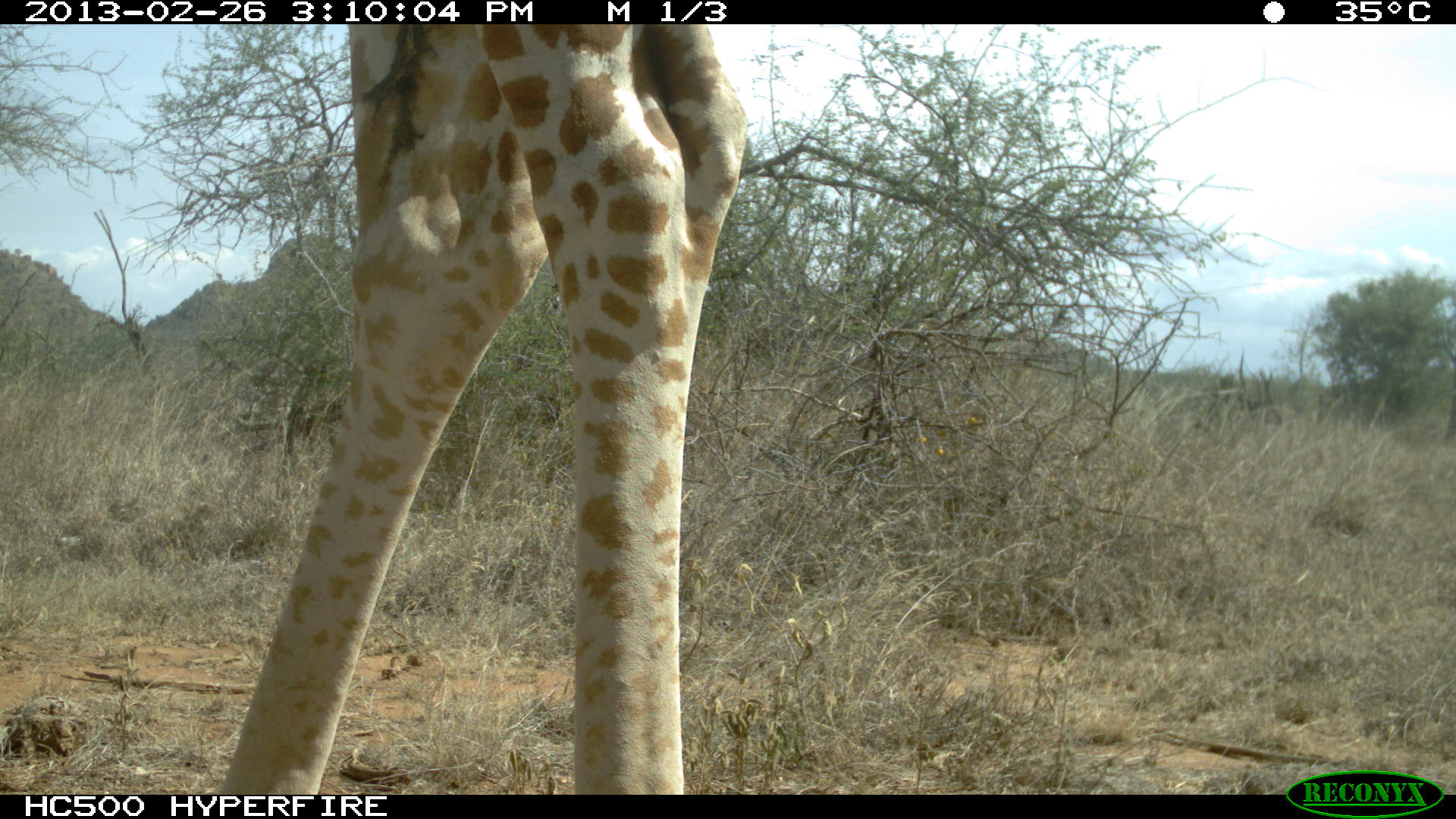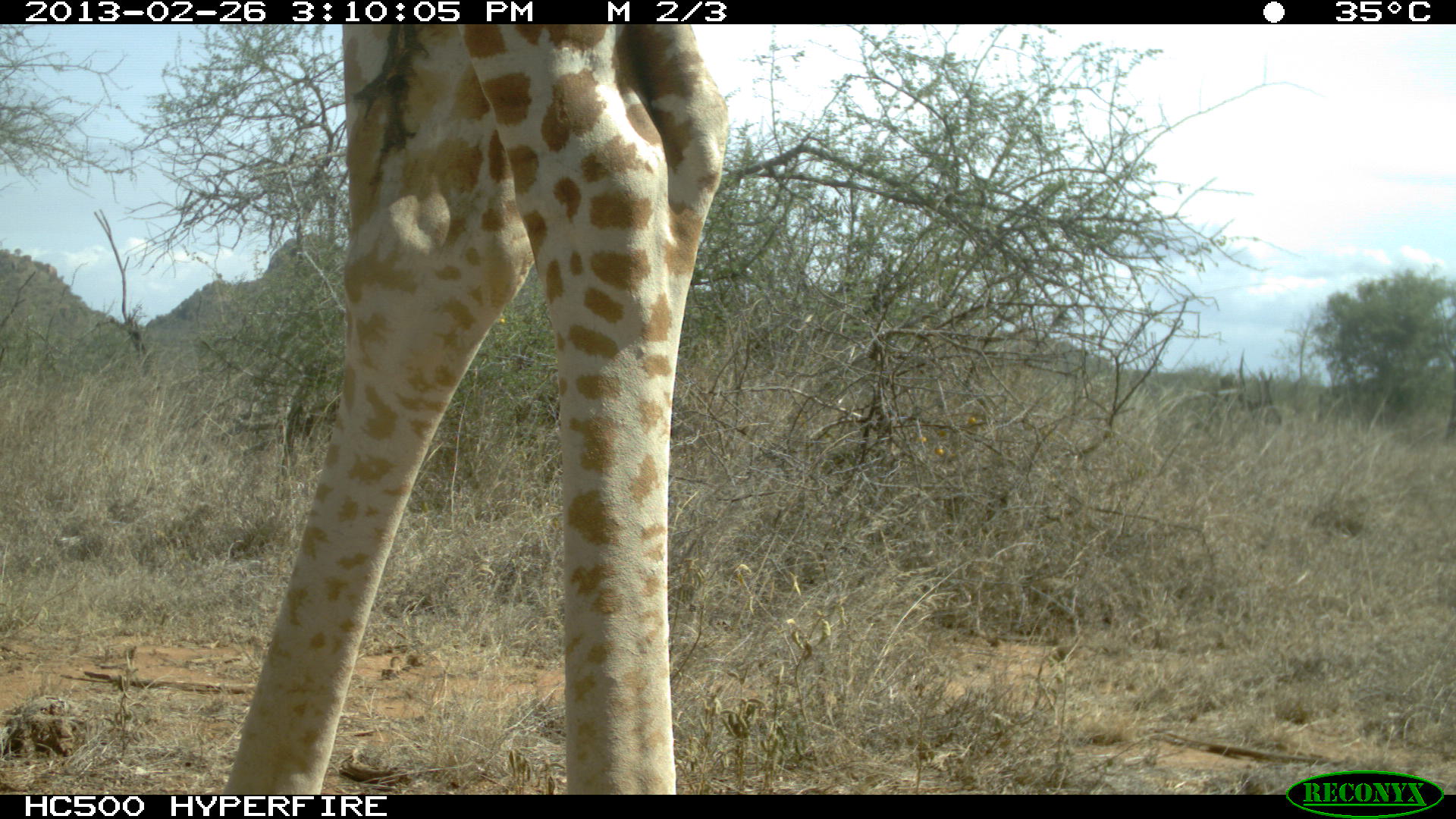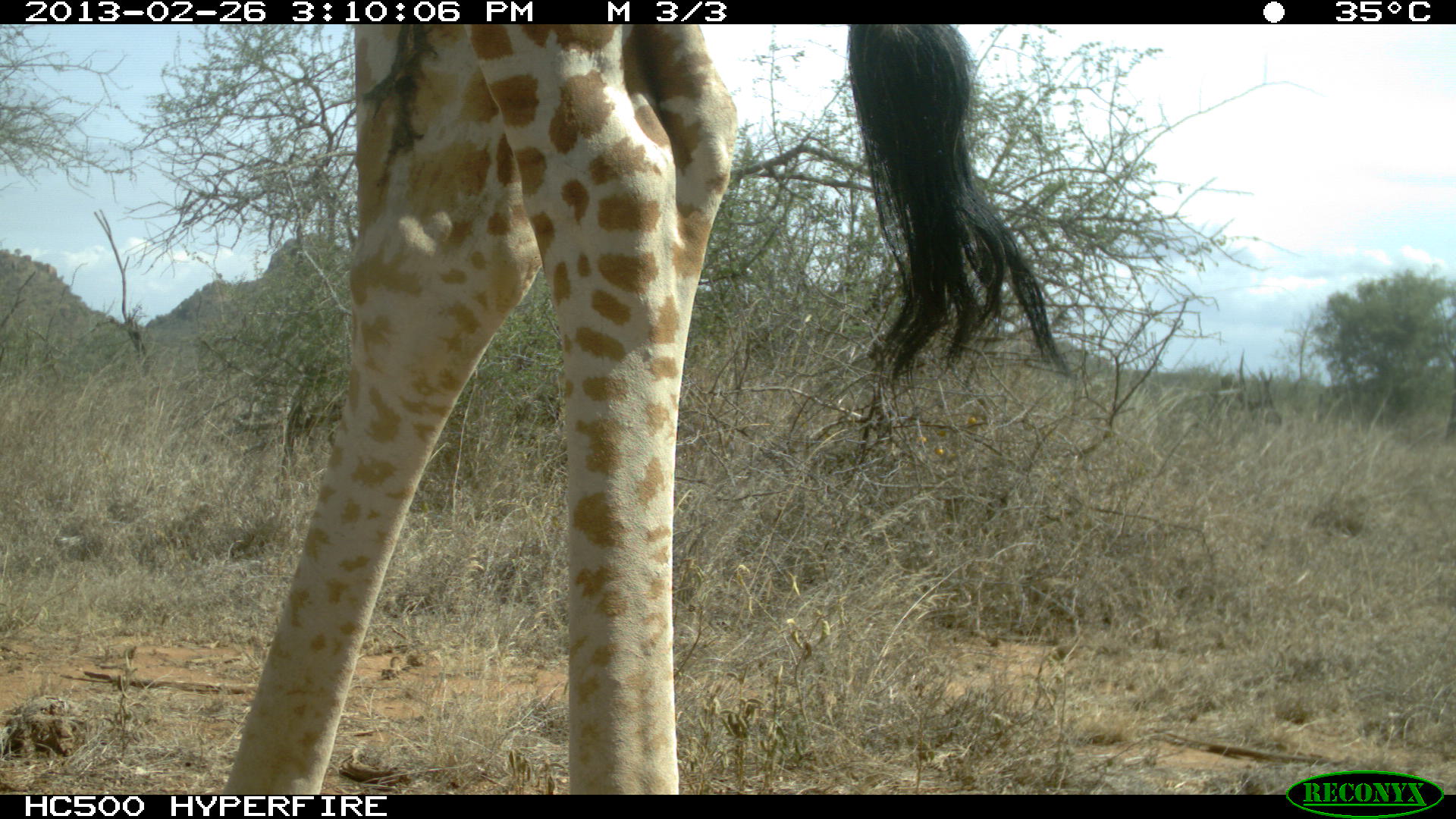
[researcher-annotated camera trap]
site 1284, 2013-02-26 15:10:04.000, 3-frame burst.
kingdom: Animalia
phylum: Chordata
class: Mammalia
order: Artiodactyla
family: Giraffidae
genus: Giraffa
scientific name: Giraffa camelopardalis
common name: giraffe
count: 1